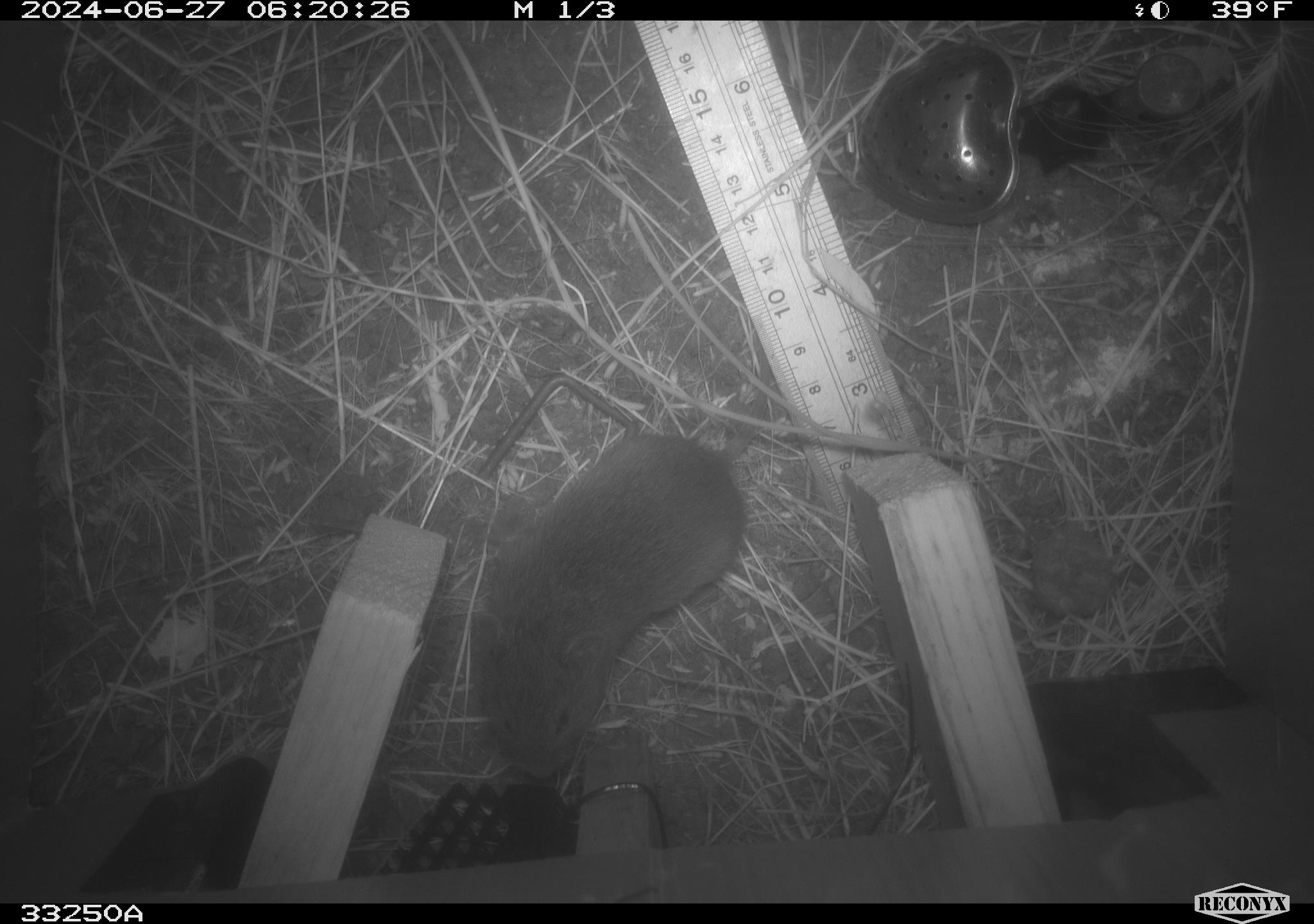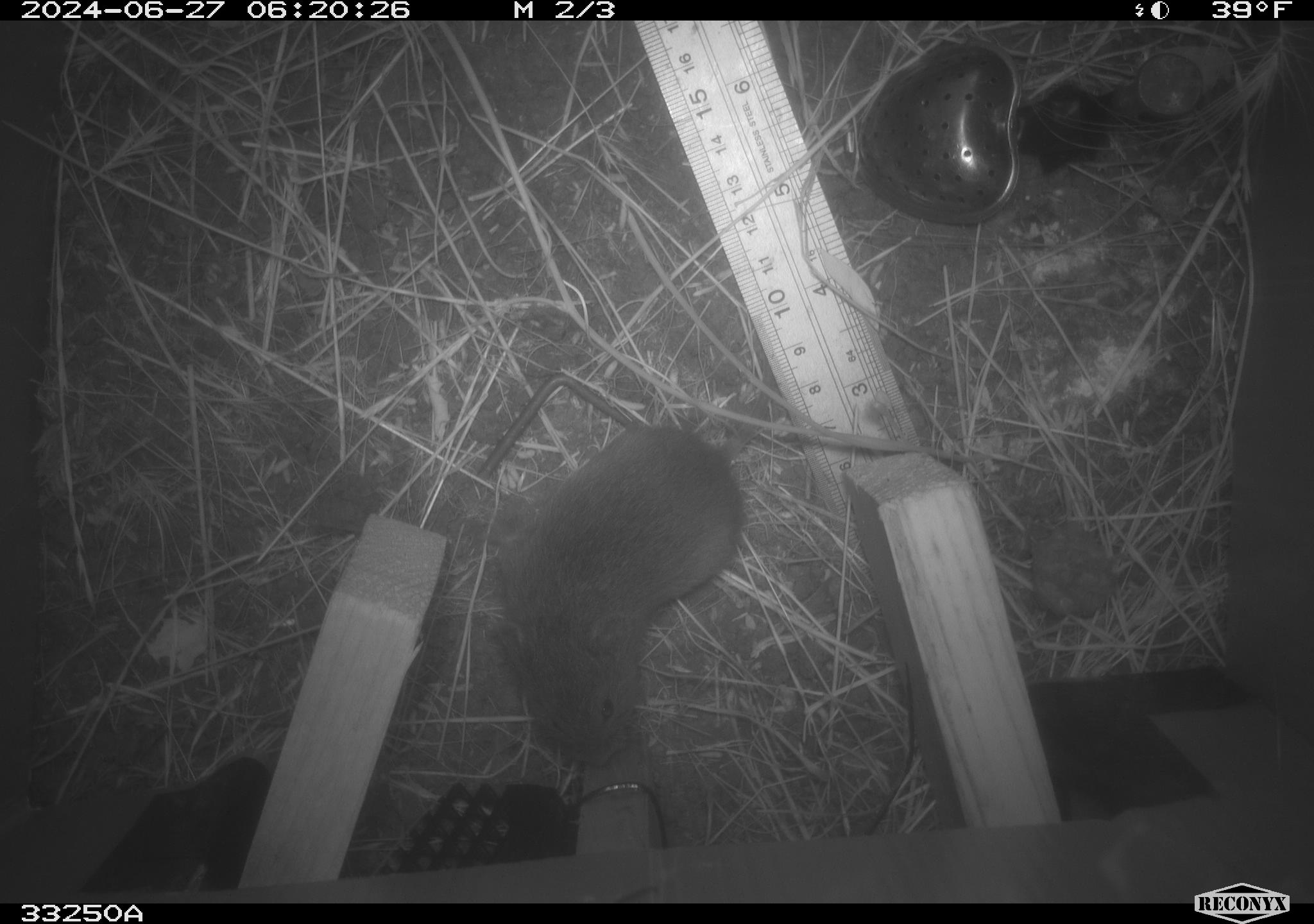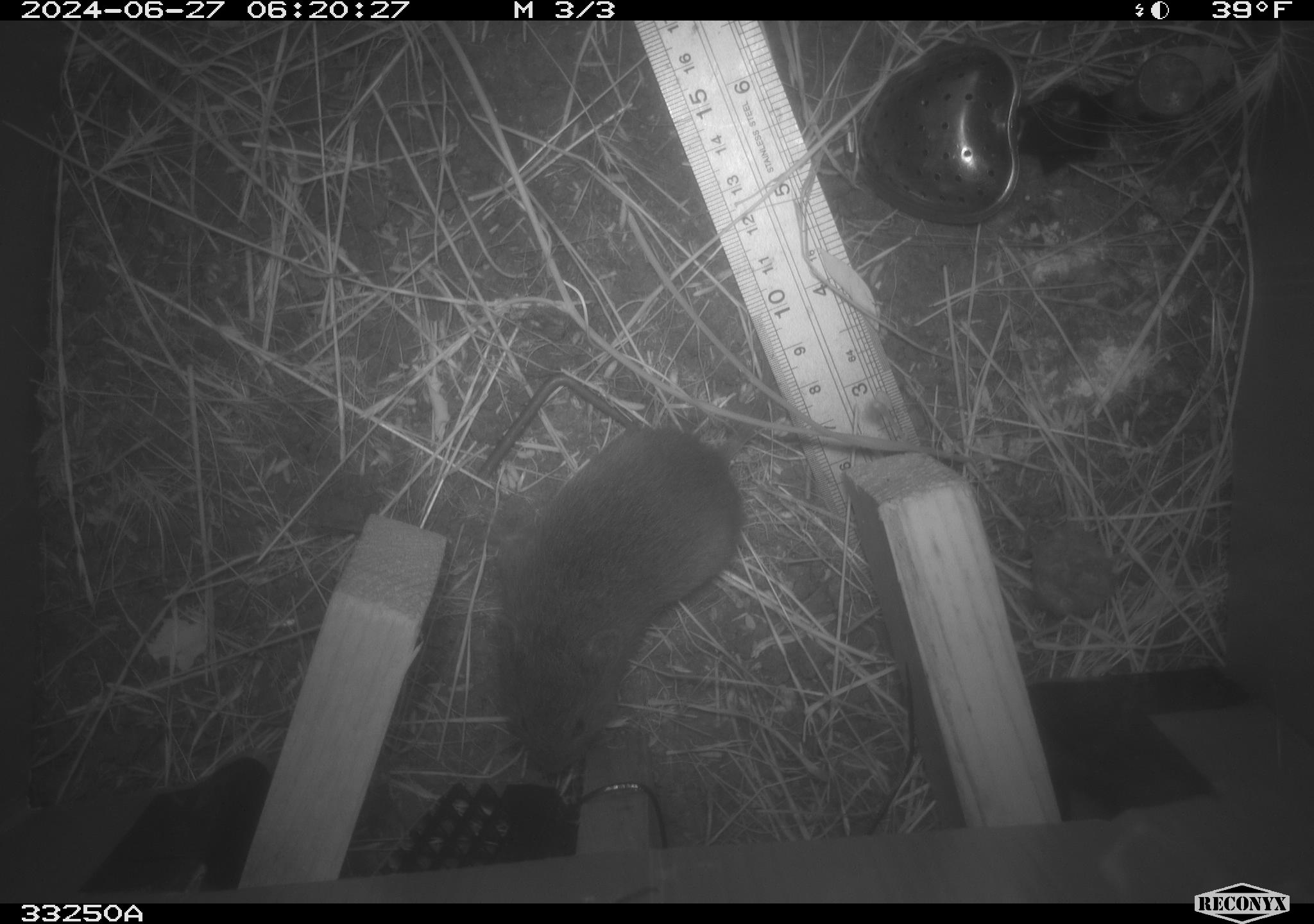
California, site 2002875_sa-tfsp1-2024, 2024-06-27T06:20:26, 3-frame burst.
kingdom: Animalia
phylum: Chordata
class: Mammalia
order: Rodentia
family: Cricetidae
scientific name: Arvicolinae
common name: voles, lemmings, and muskrats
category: arvicolinae subfamily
Arvicolinae subfamily (voles, lemmings, and muskrats) (Arvicolinae).